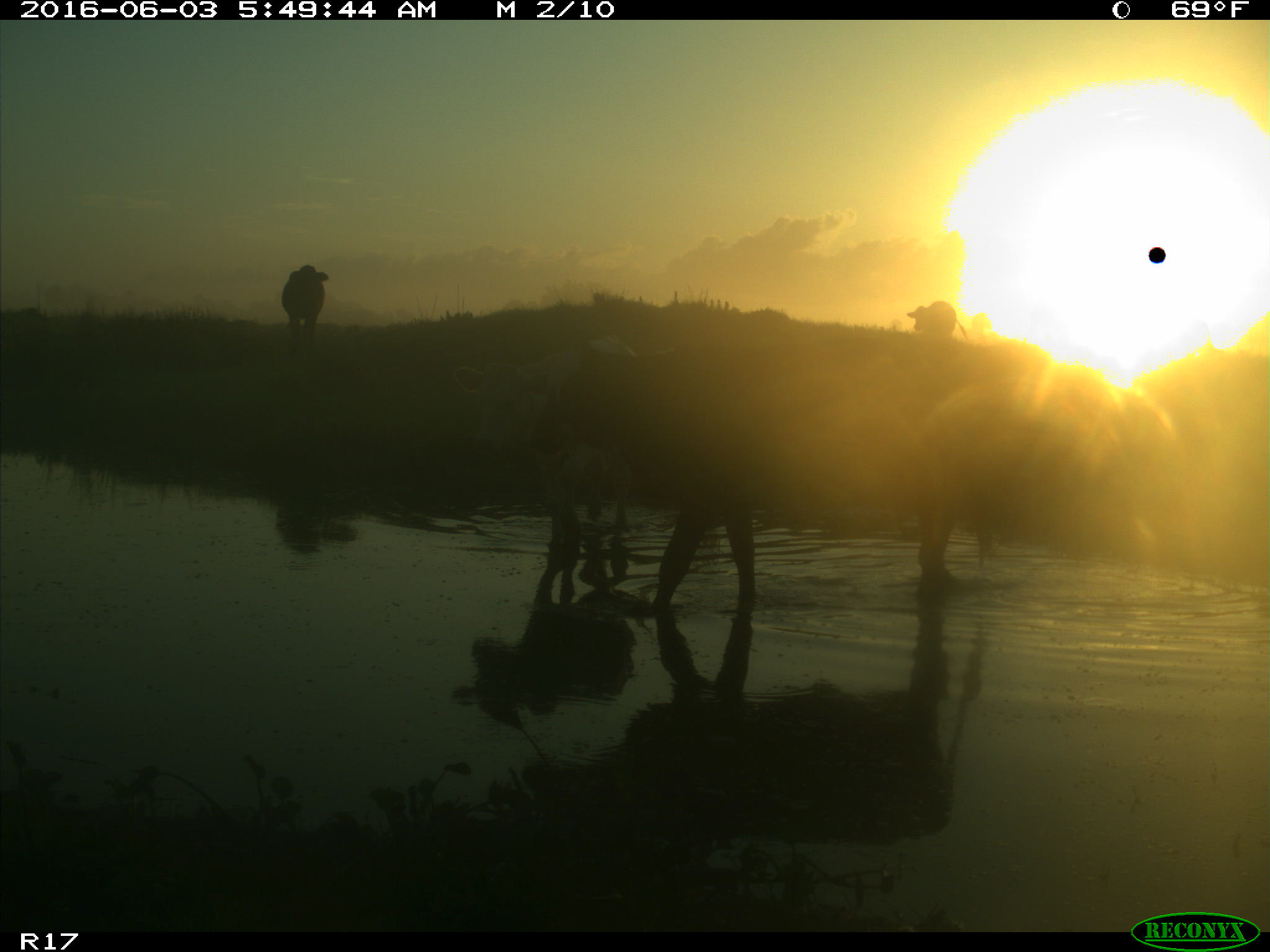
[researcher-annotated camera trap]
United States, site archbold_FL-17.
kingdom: Animalia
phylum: Chordata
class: Mammalia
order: Artiodactyla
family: Bovidae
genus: Bos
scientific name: Bos taurus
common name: domestic cow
Bos taurus (domestic cow).